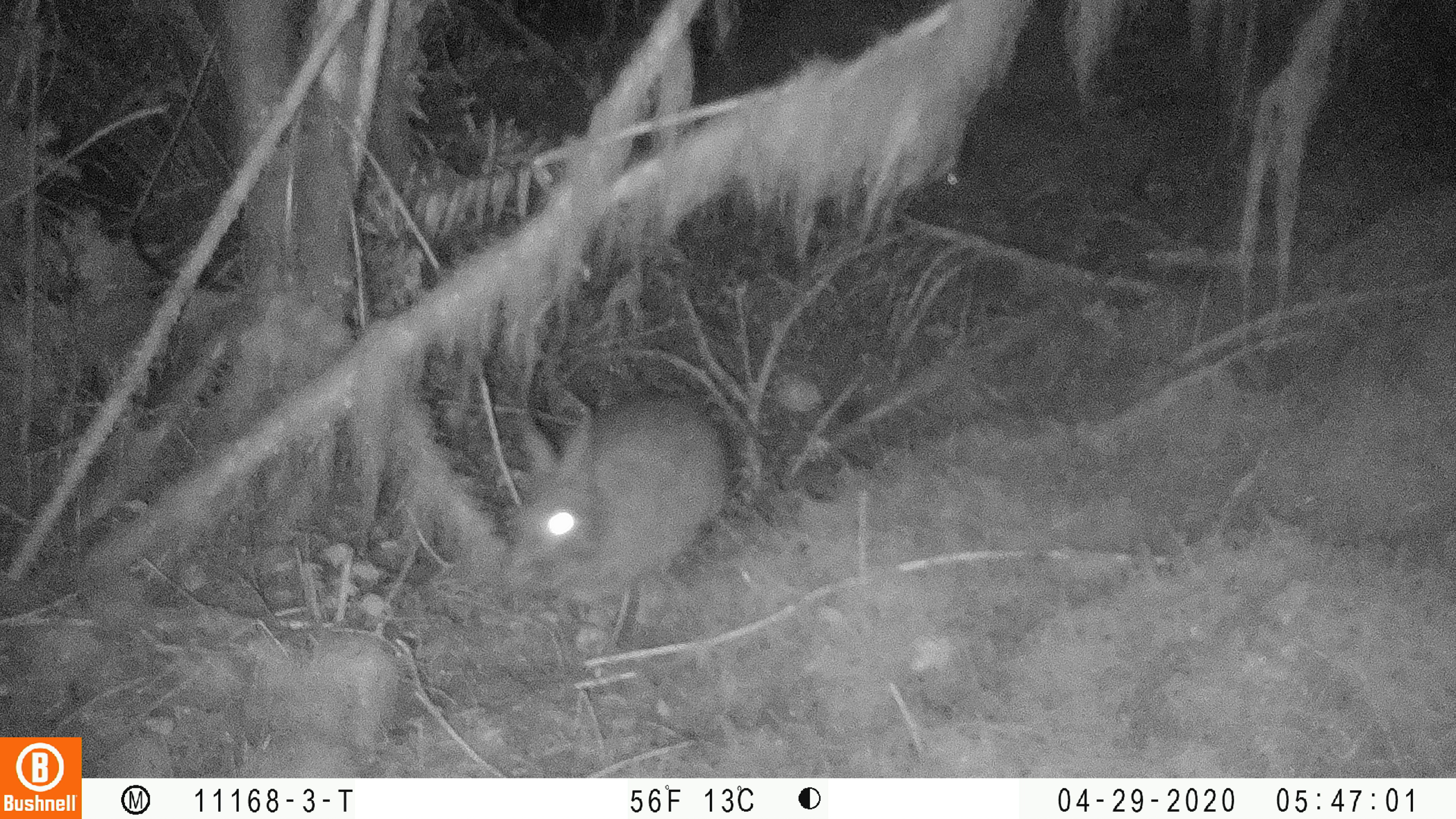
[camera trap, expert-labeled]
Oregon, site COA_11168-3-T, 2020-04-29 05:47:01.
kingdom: Animalia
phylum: Chordata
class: Mammalia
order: Lagomorpha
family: Leporidae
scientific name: Leporidae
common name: hares and rabbits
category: leporidae family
Leporidae family (hares and rabbits) (Leporidae).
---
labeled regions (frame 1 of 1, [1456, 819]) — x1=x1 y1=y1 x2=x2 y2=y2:
leporidae family: x1=494 y1=388 x2=735 y2=597